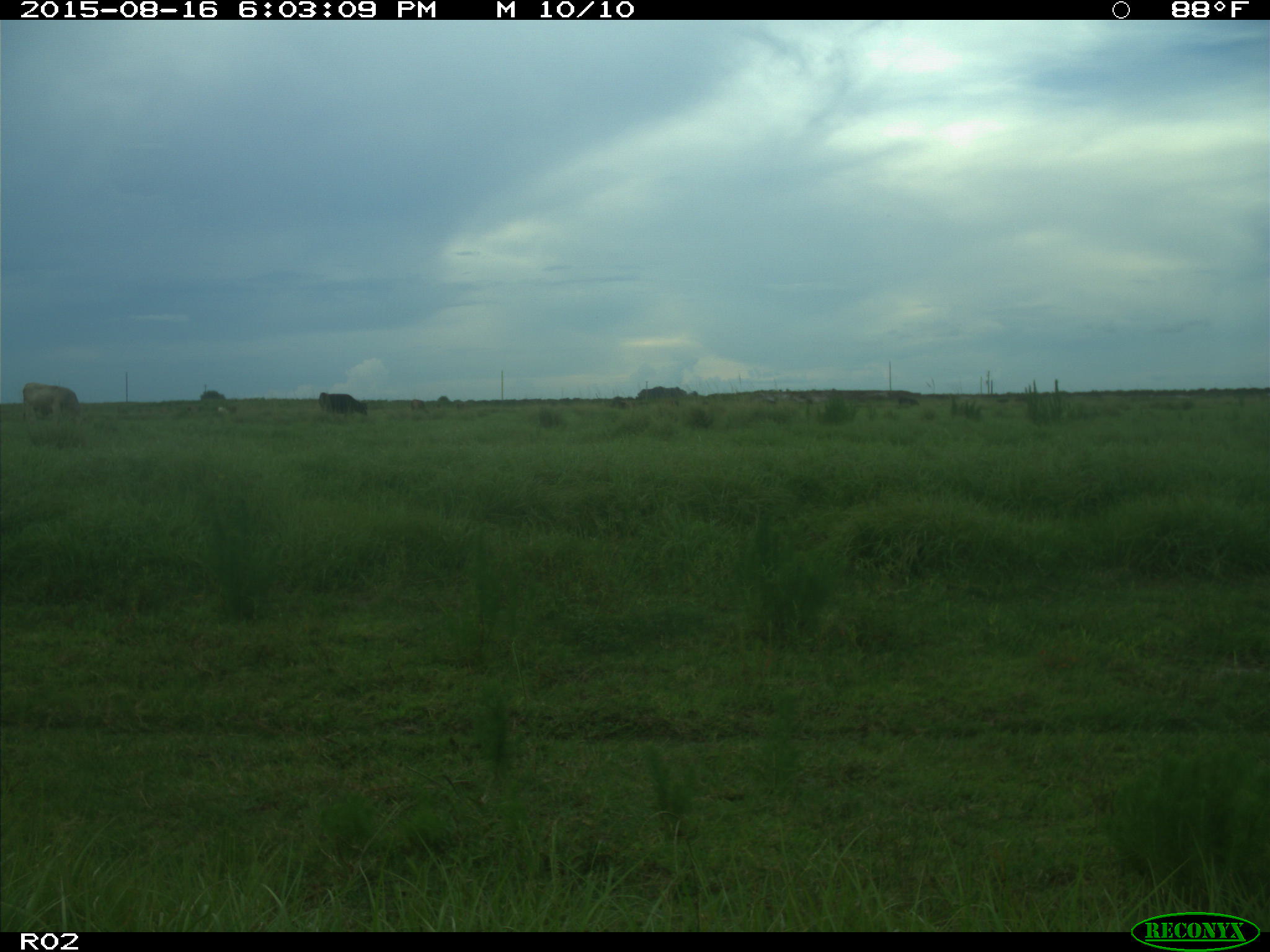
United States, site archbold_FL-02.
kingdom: Animalia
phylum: Chordata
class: Mammalia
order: Artiodactyla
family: Bovidae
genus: Bos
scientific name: Bos taurus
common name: domestic cow